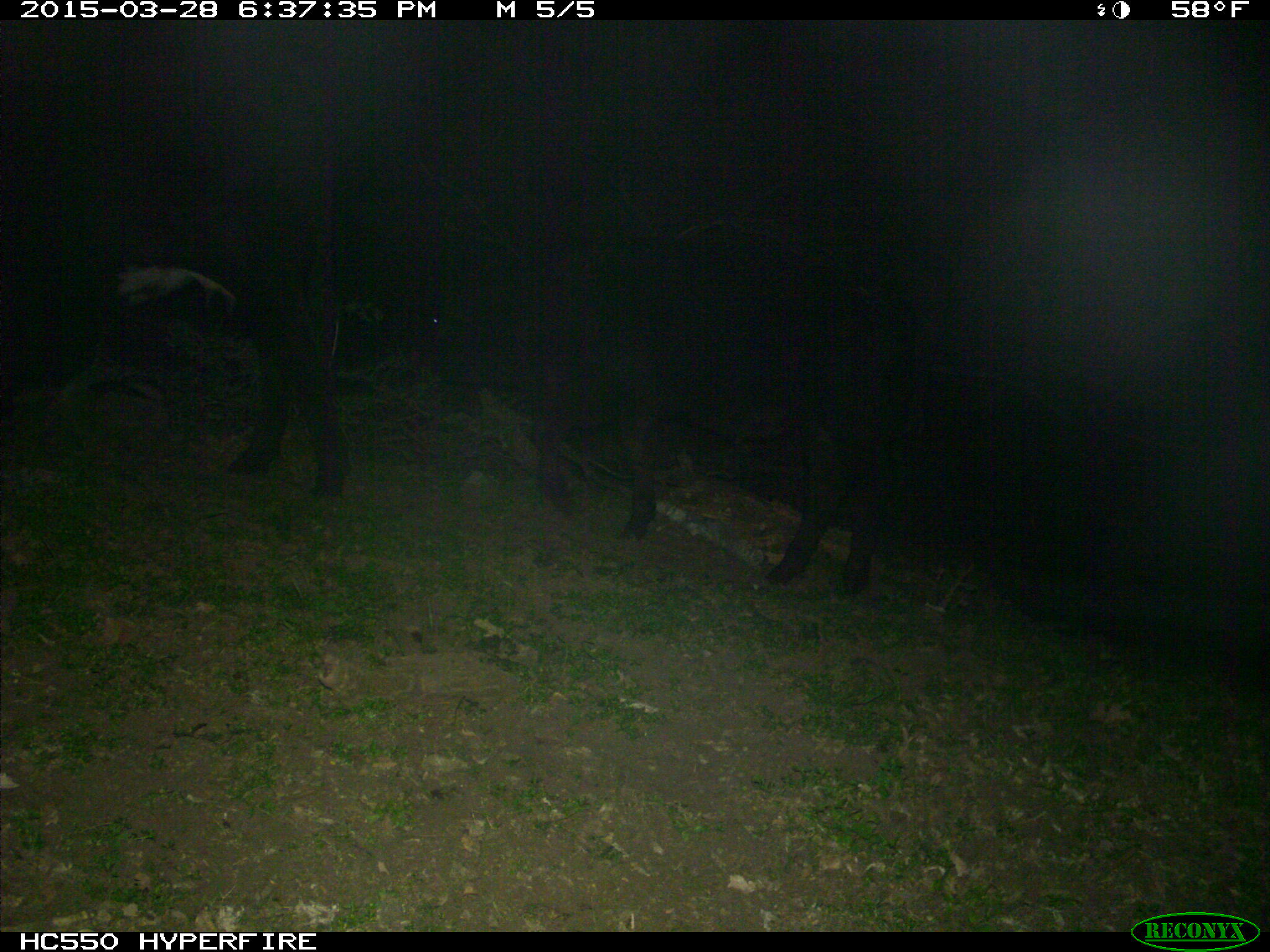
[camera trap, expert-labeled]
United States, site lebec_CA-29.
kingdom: Animalia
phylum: Chordata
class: Mammalia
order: Artiodactyla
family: Bovidae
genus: Bos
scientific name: Bos taurus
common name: domestic cow